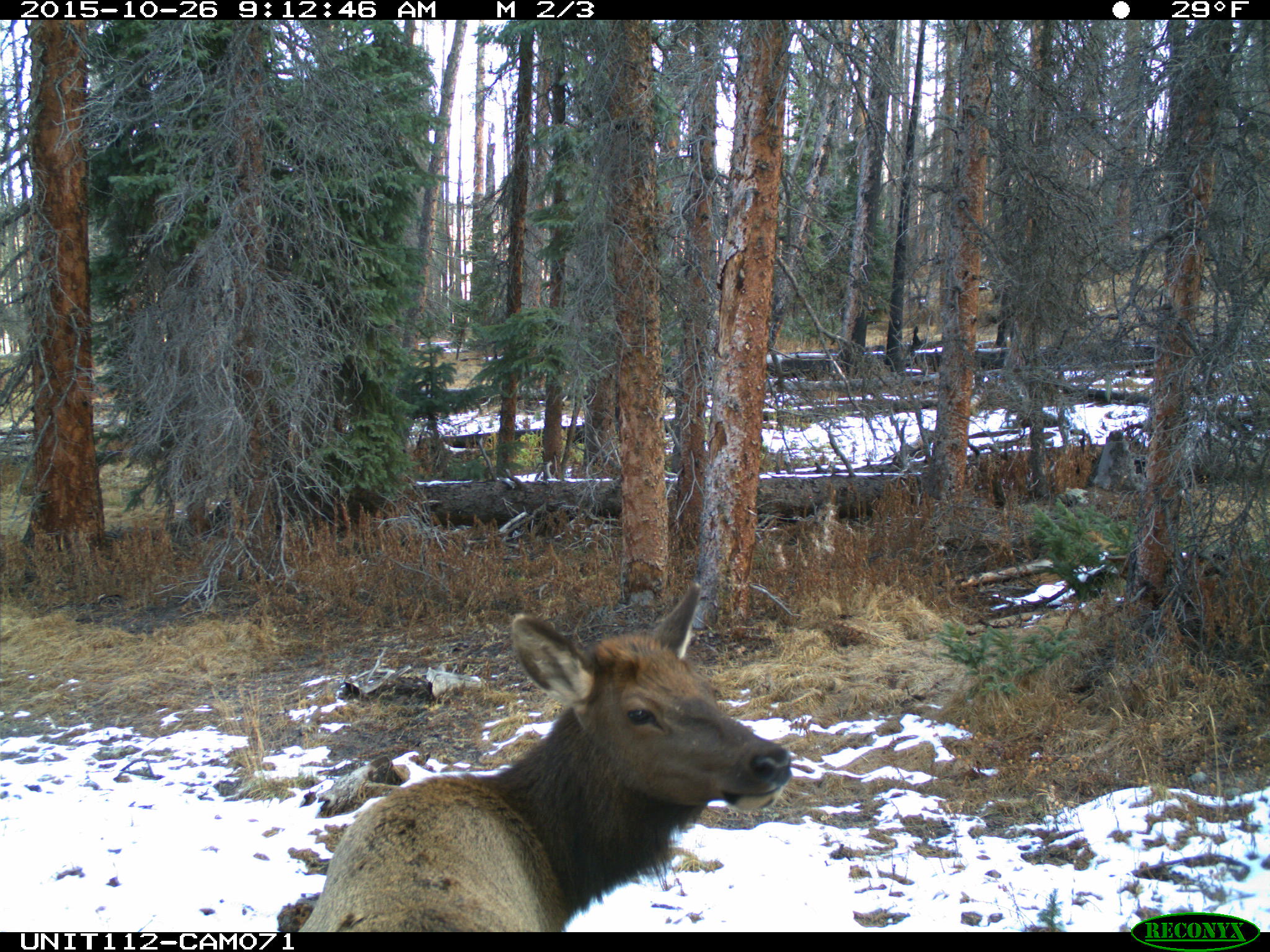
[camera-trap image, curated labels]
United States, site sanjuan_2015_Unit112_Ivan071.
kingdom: Animalia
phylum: Chordata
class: Mammalia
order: Artiodactyla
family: Cervidae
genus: Cervus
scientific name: Cervus elaphus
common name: red deer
Cervus elaphus (red deer).